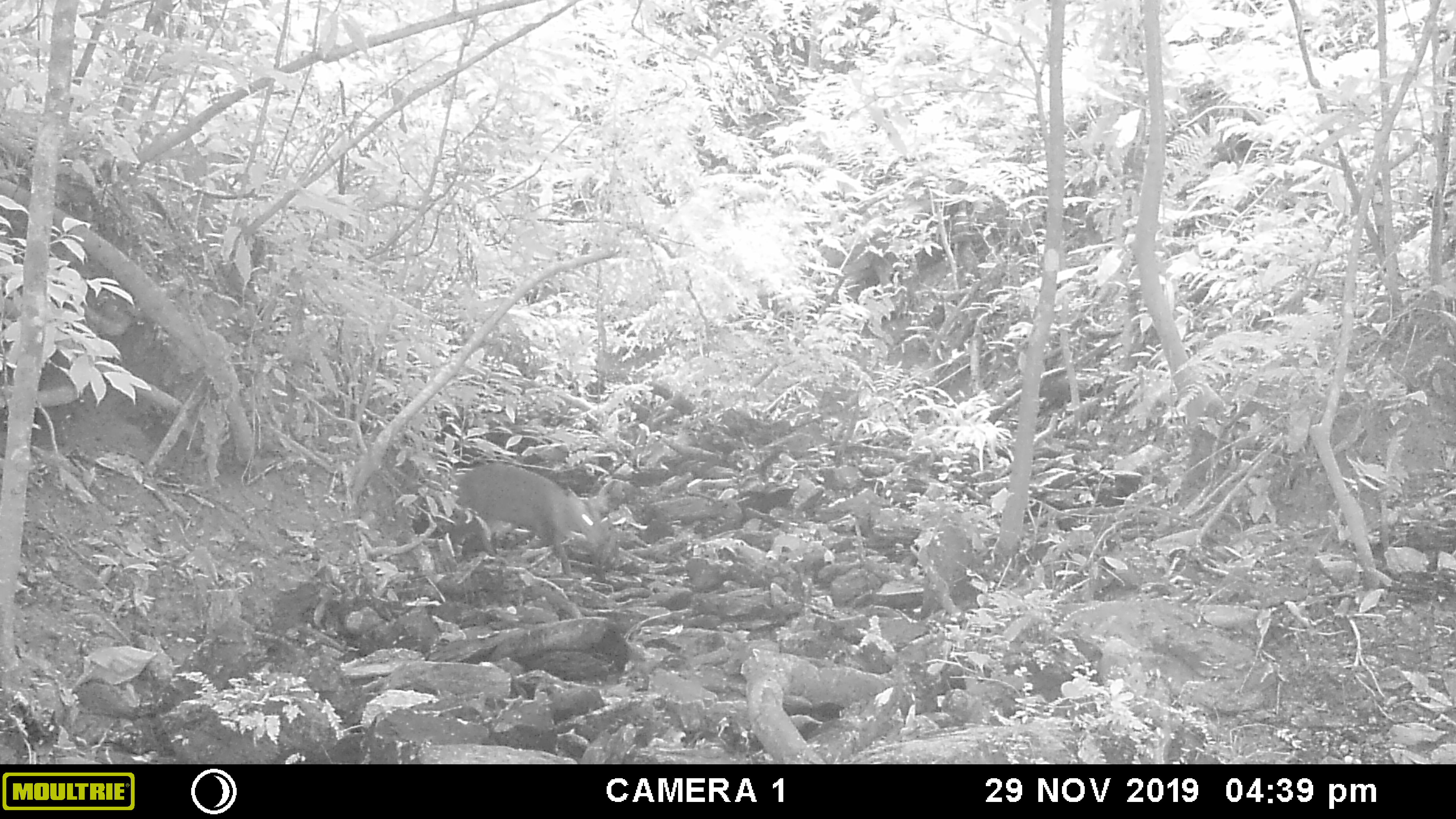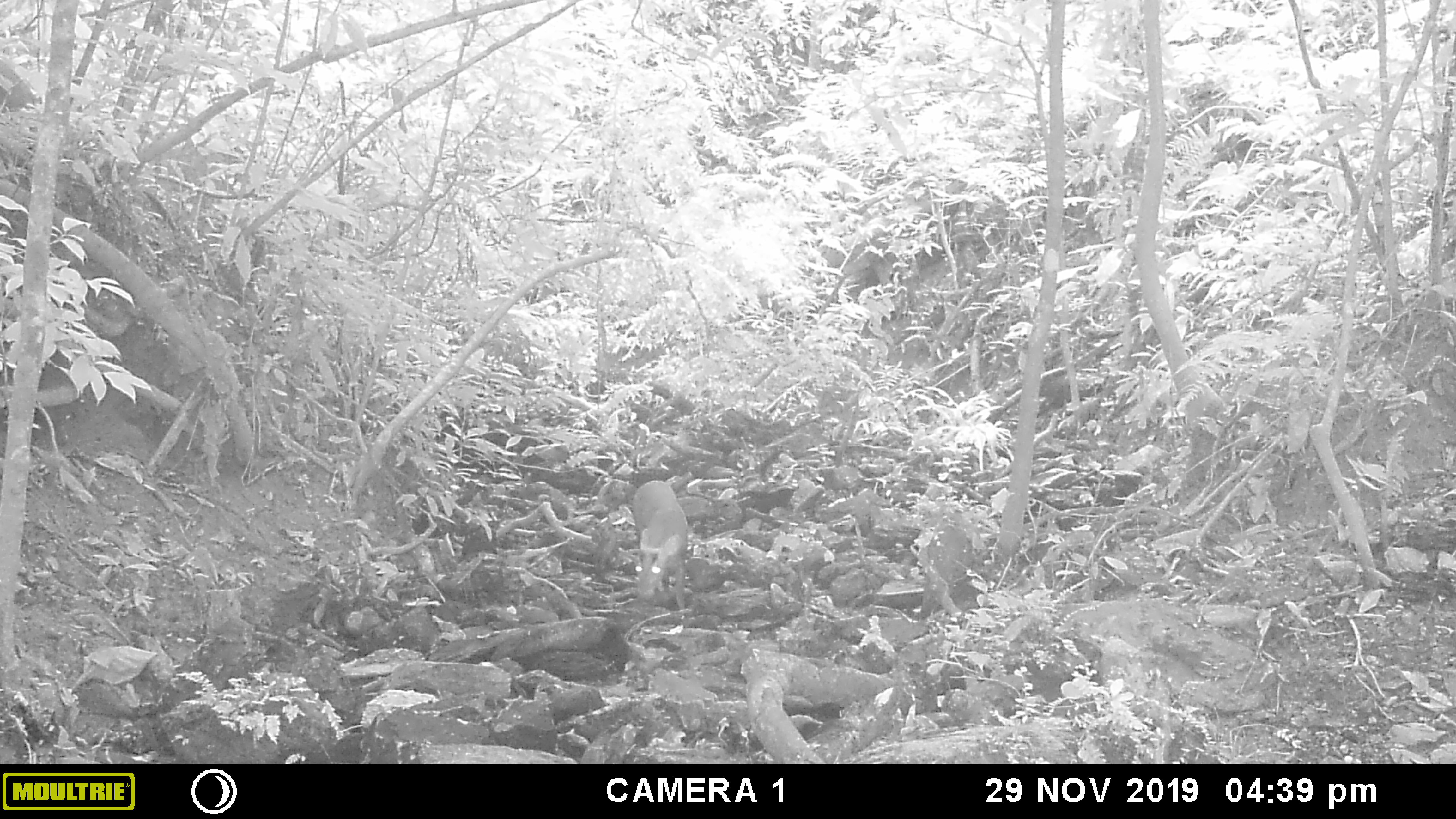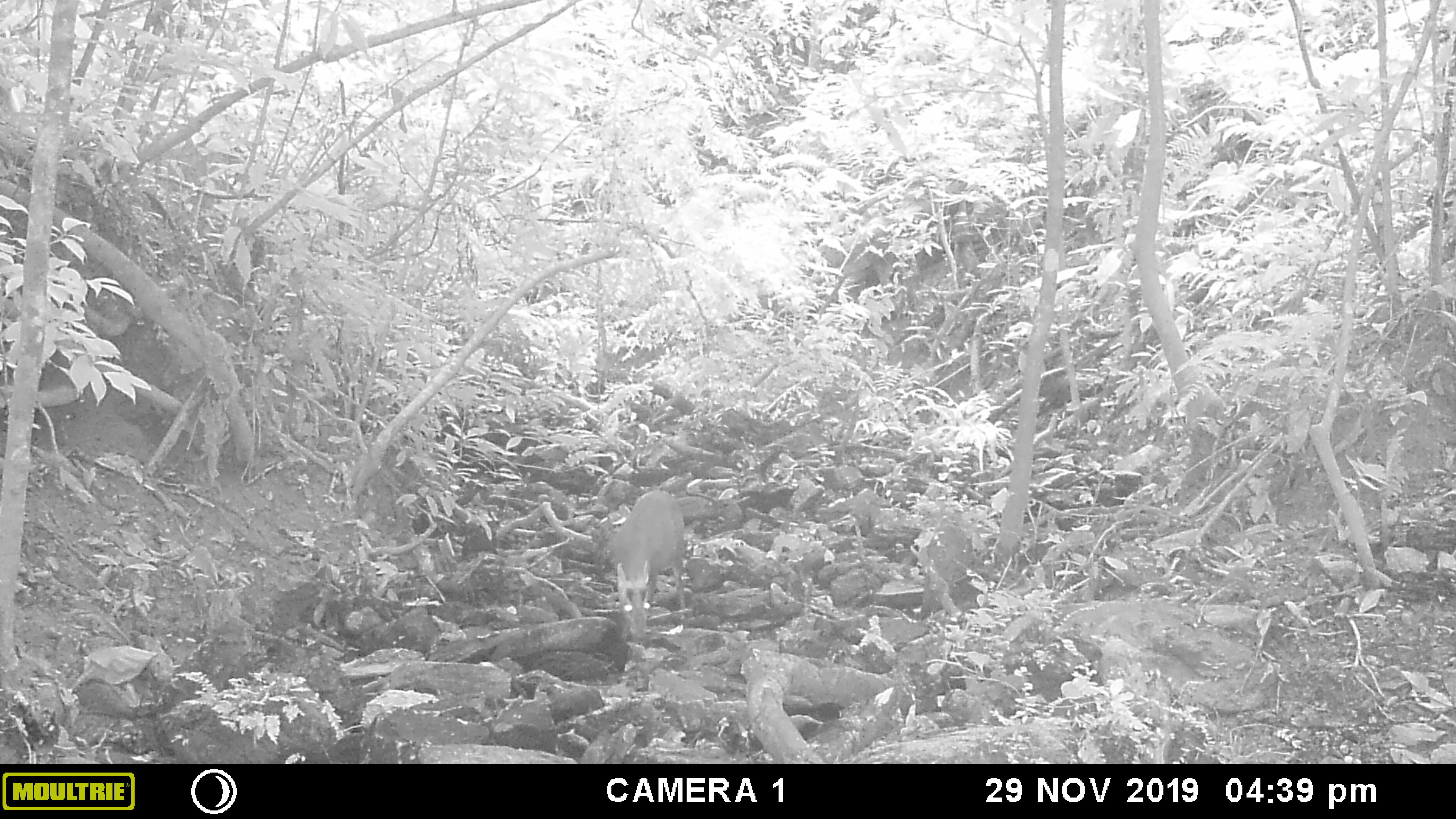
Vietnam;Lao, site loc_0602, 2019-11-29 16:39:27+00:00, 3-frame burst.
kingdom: Animalia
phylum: Chordata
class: Mammalia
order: Artiodactyla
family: Cervidae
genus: Muntiacus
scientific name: Muntiacus rooseveltorum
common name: roosevelt's muntjac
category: roosevelts muntjac group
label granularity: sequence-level